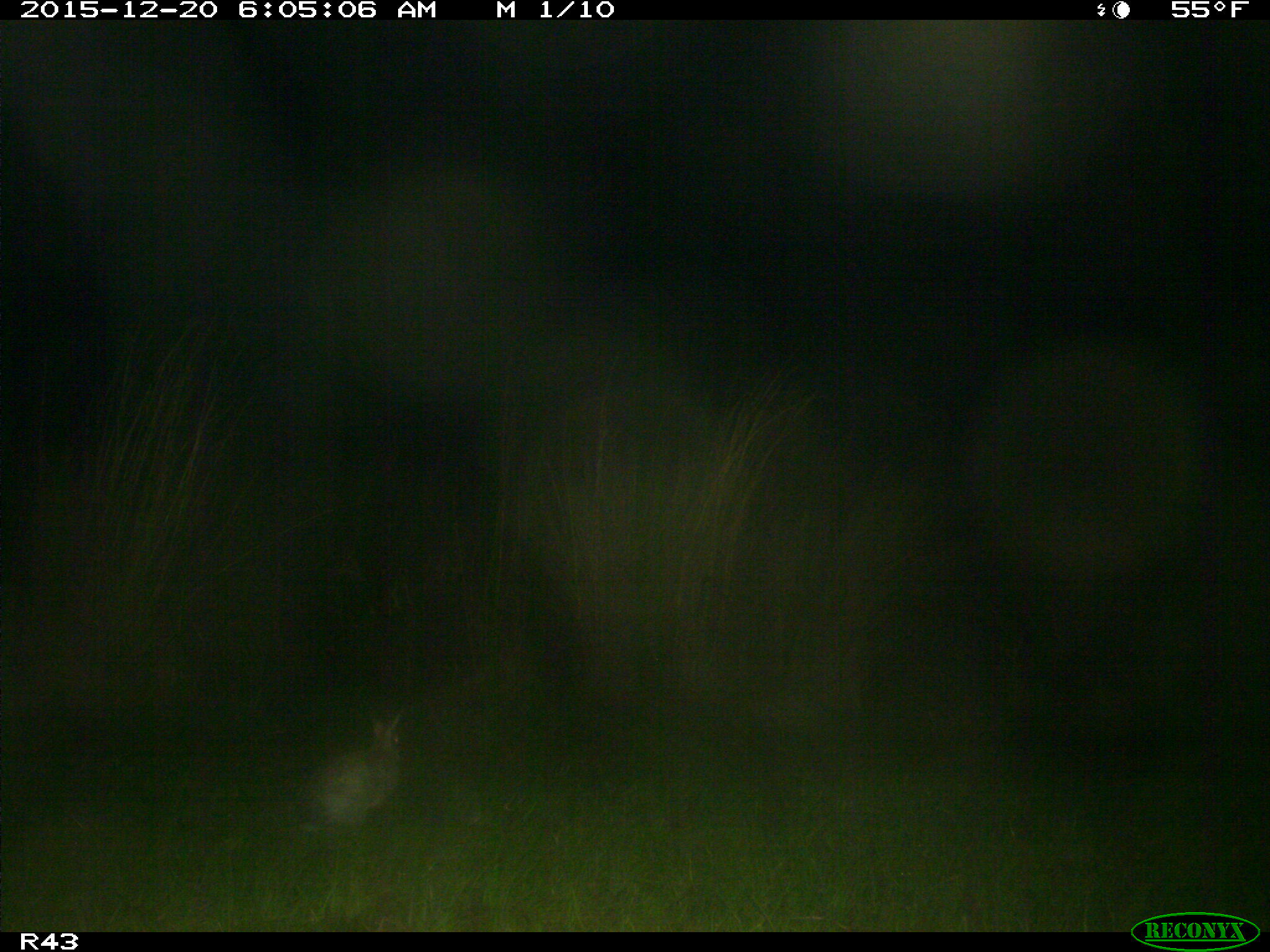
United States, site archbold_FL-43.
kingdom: Animalia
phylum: Chordata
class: Mammalia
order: Lagomorpha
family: Leporidae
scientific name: Leporidae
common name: rabbits and hares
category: unidentified rabbit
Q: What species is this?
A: Unidentified rabbit (rabbits and hares) (Leporidae).